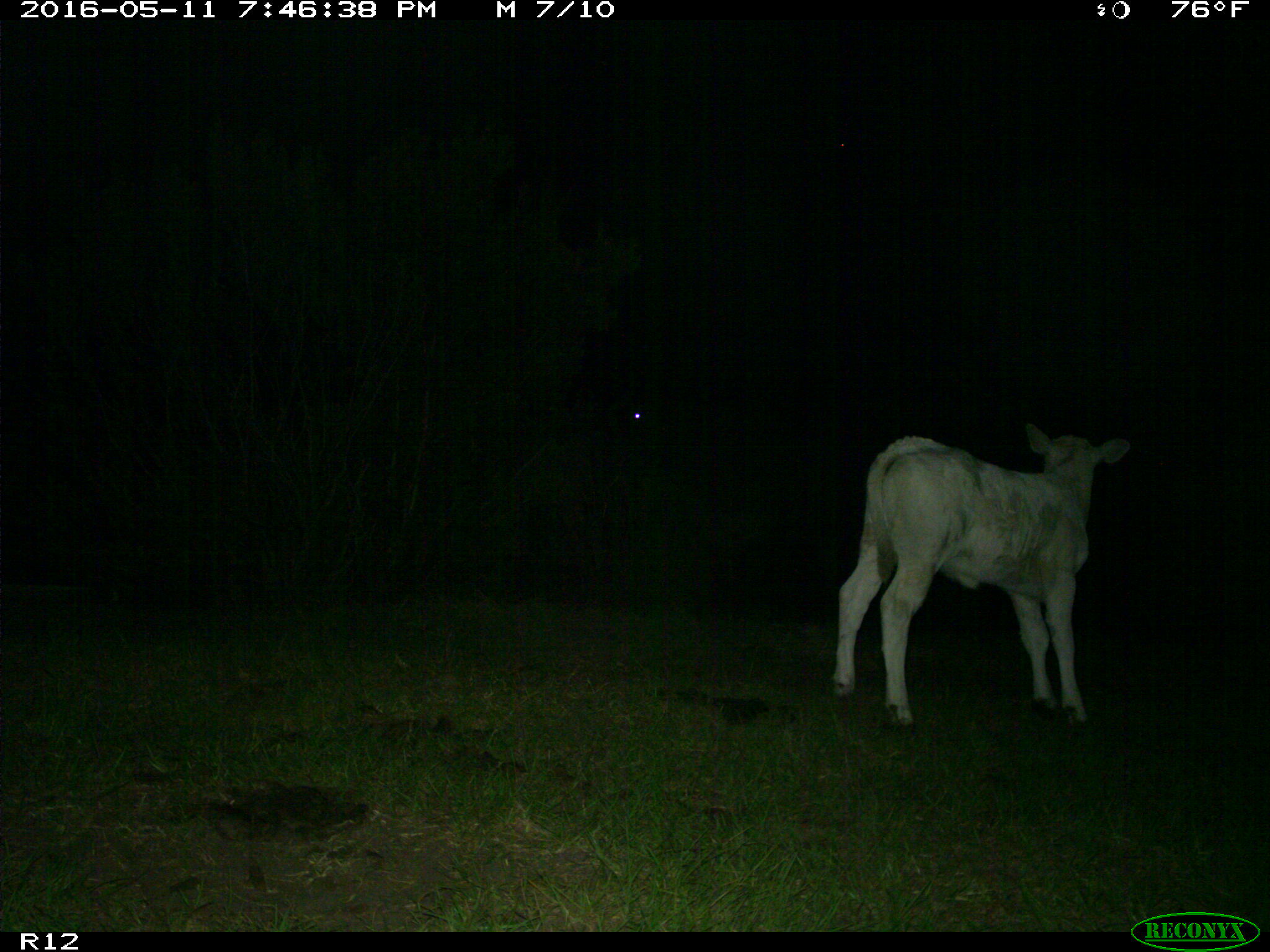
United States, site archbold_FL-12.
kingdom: Animalia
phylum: Chordata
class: Mammalia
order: Artiodactyla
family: Bovidae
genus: Bos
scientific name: Bos taurus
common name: domestic cow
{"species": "Bos taurus (domestic cow)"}